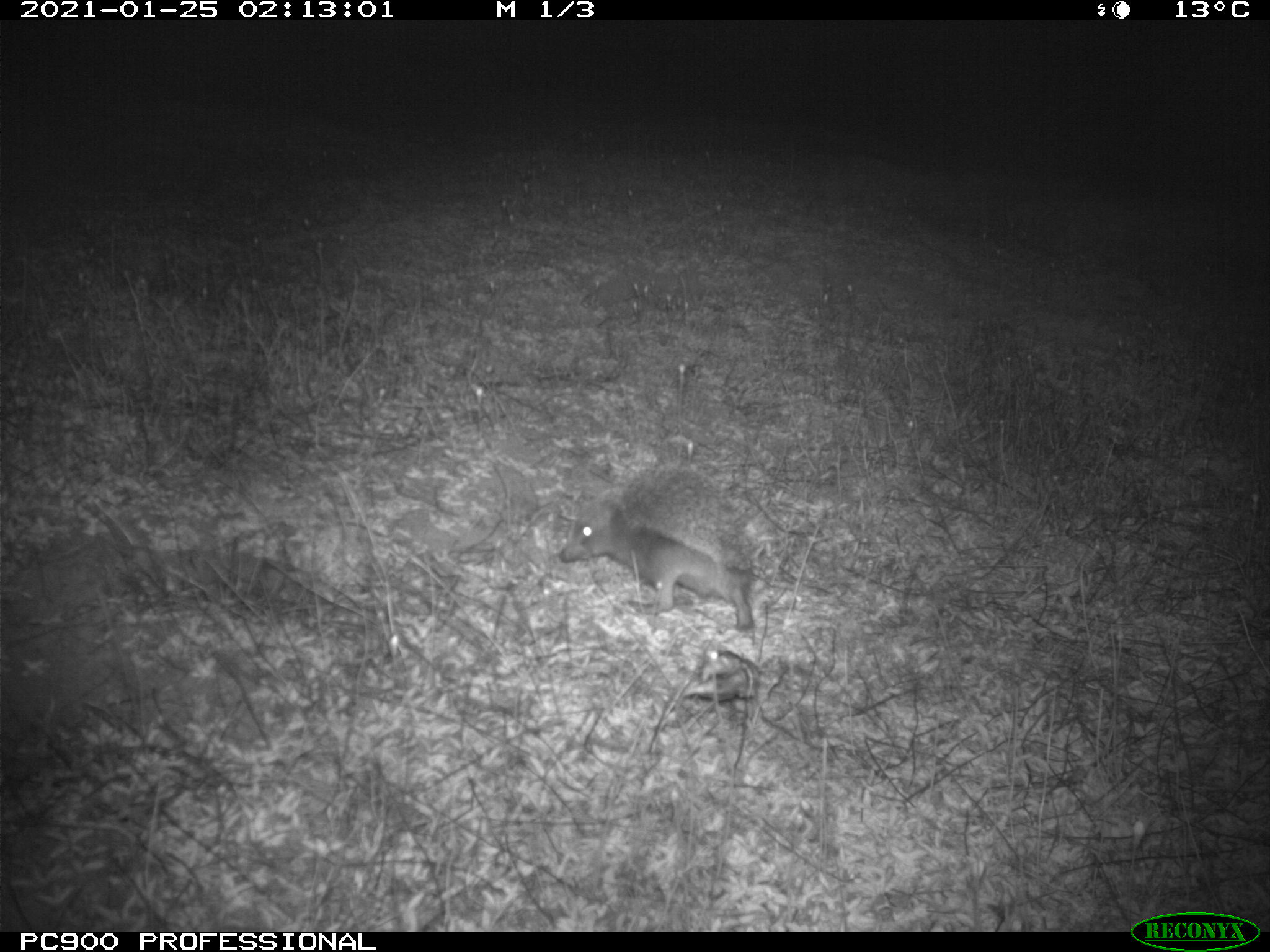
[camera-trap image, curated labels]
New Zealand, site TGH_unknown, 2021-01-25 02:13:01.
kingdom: Animalia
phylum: Chordata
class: Mammalia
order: Eulipotyphla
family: Erinaceidae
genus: Erinaceus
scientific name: Erinaceus europaeus europaeus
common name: european hedgehog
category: hedgehog